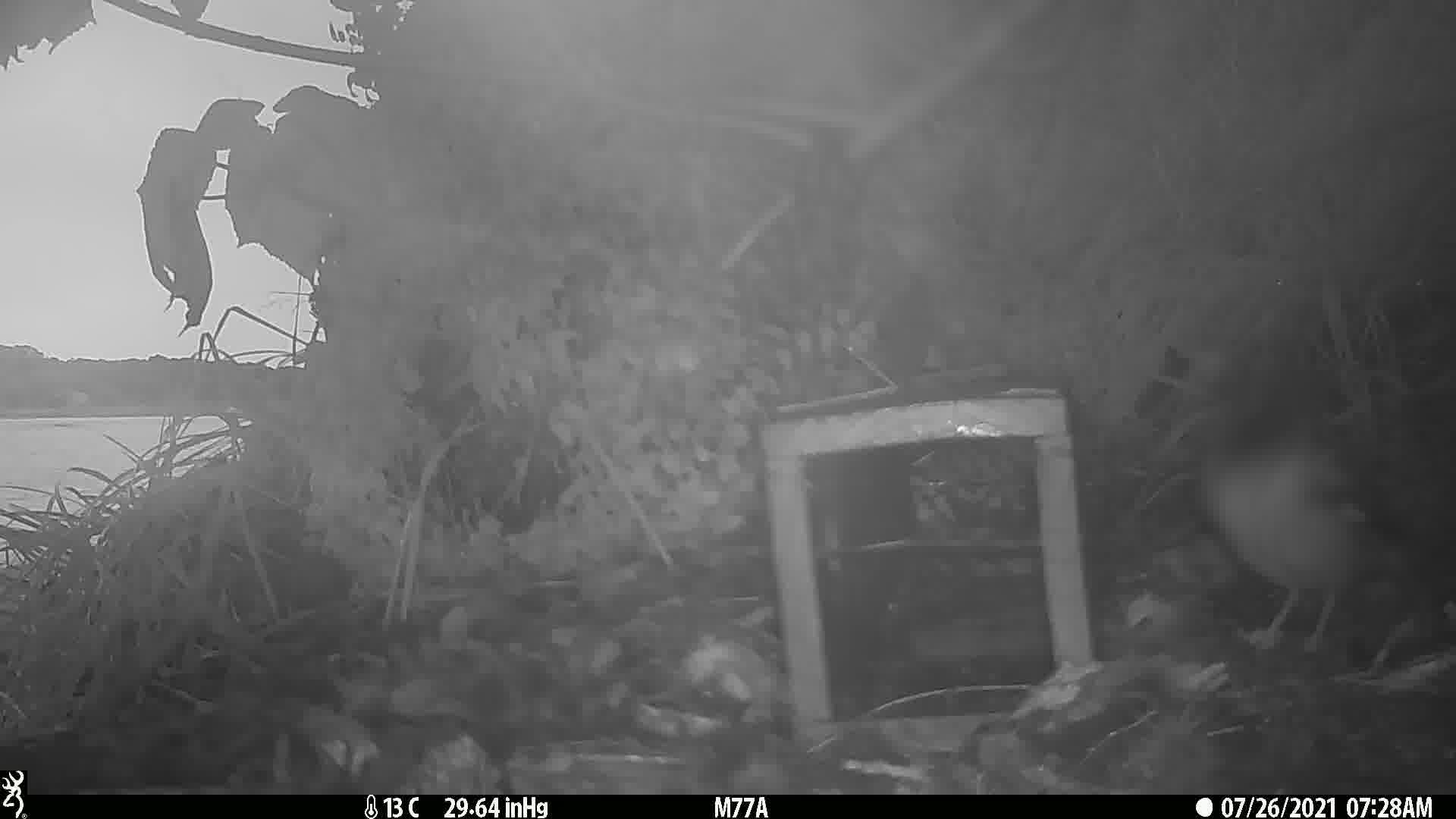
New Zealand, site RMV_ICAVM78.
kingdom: Animalia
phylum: Chordata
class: Aves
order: Passeriformes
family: Sturnidae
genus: Acridotheres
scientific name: Acridotheres tristis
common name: common myna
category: myna